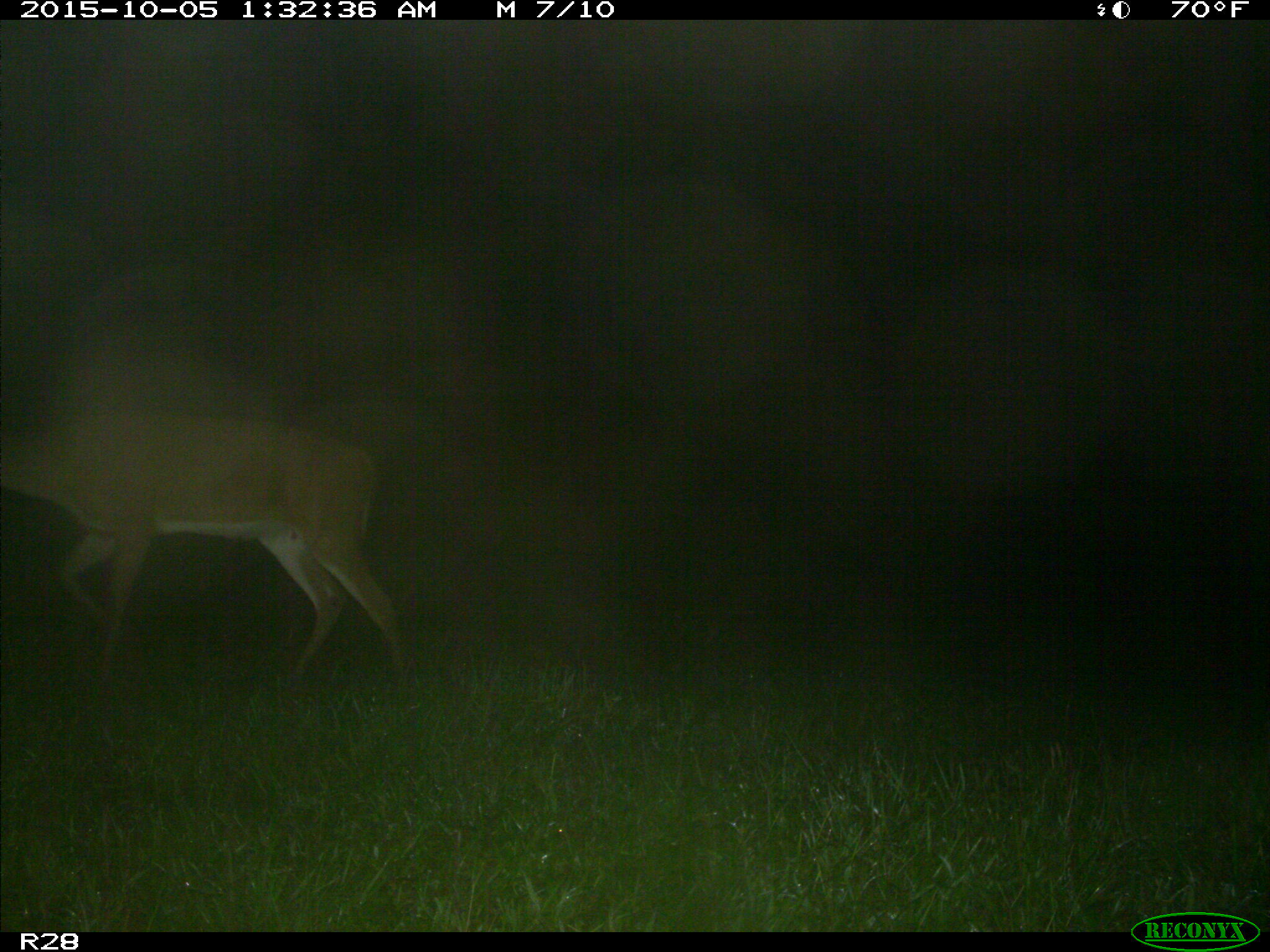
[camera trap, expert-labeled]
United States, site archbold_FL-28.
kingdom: Animalia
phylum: Chordata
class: Mammalia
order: Artiodactyla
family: Cervidae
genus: Odocoileus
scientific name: Odocoileus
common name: deer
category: unidentified deer